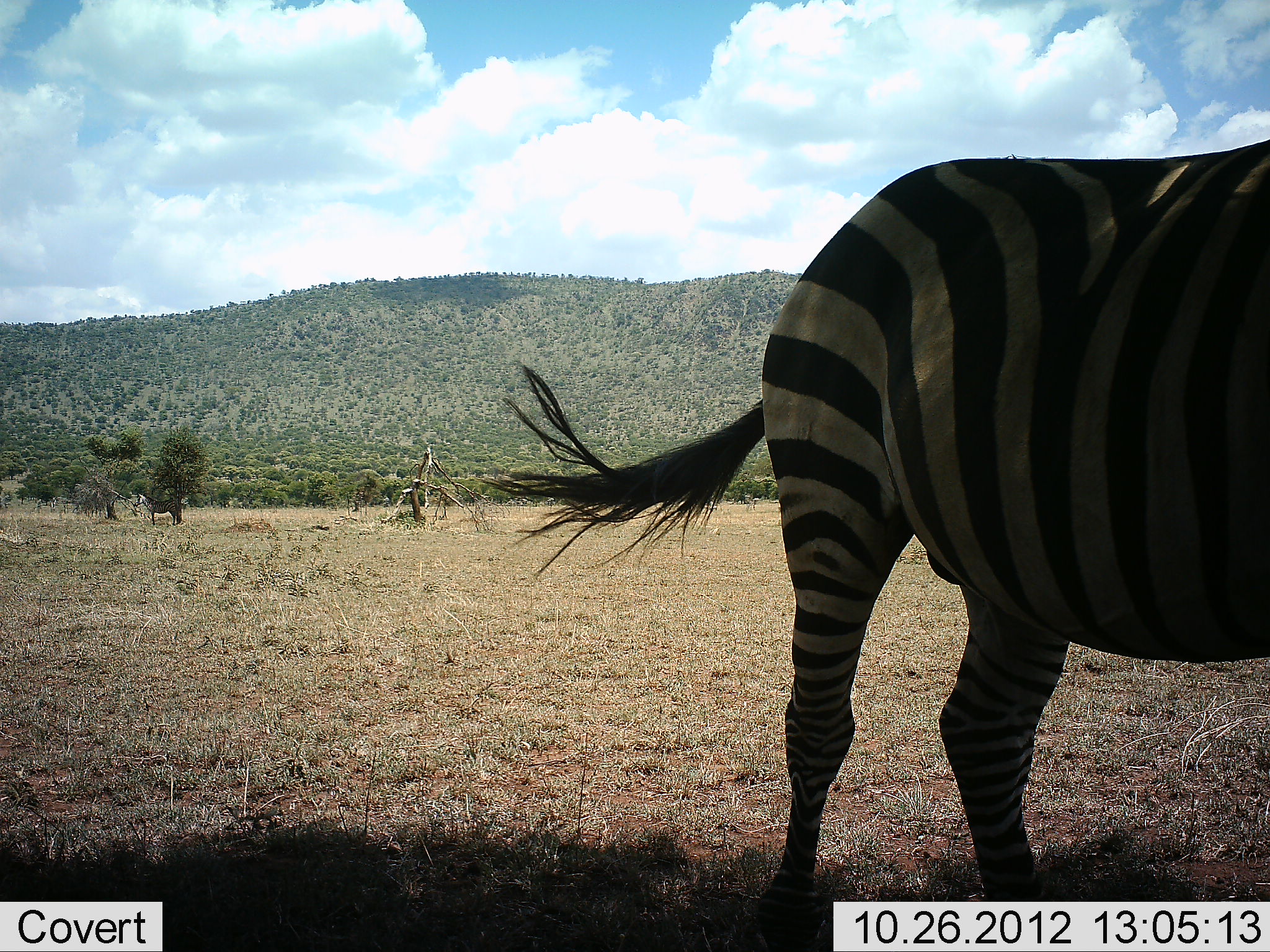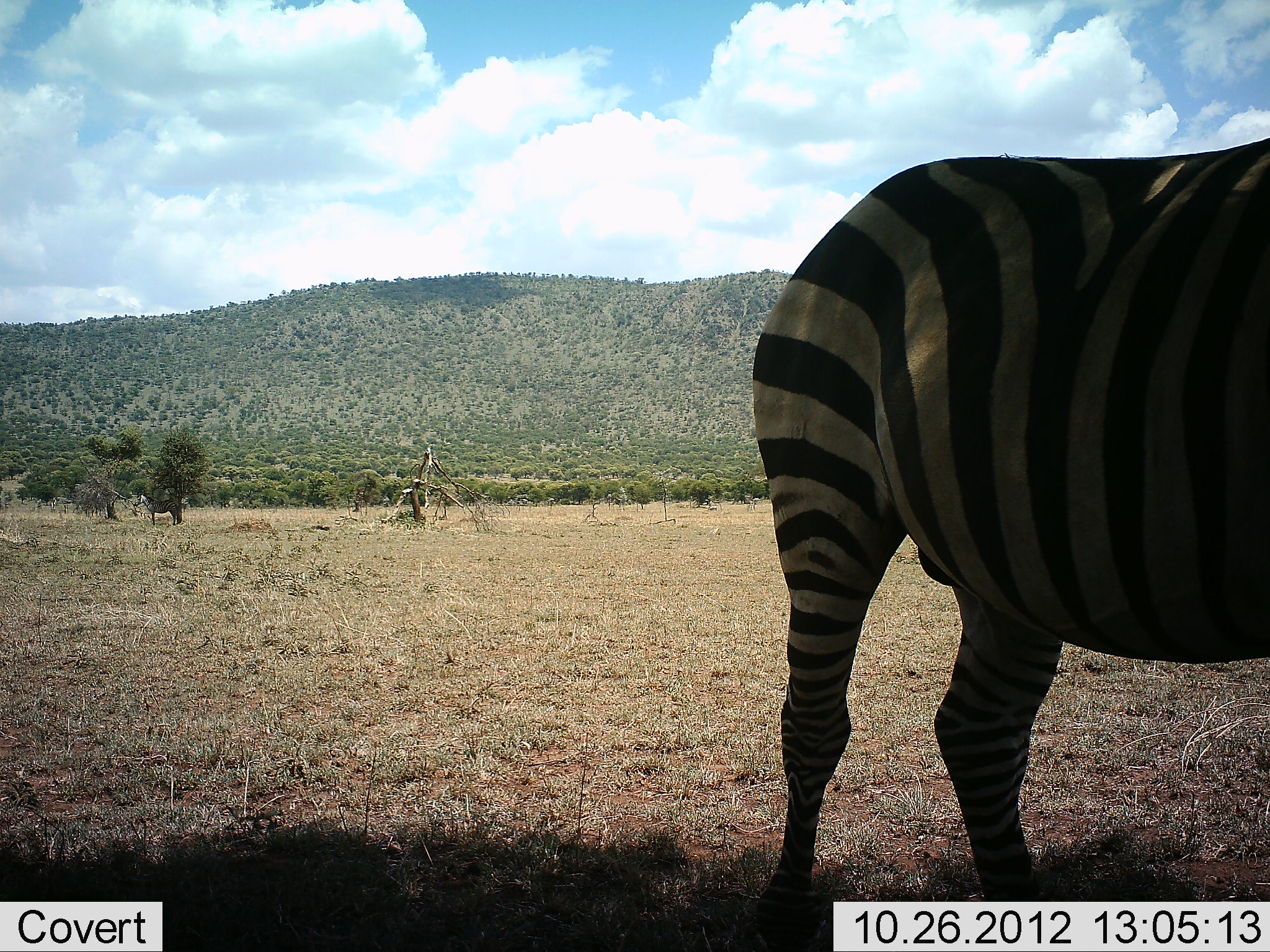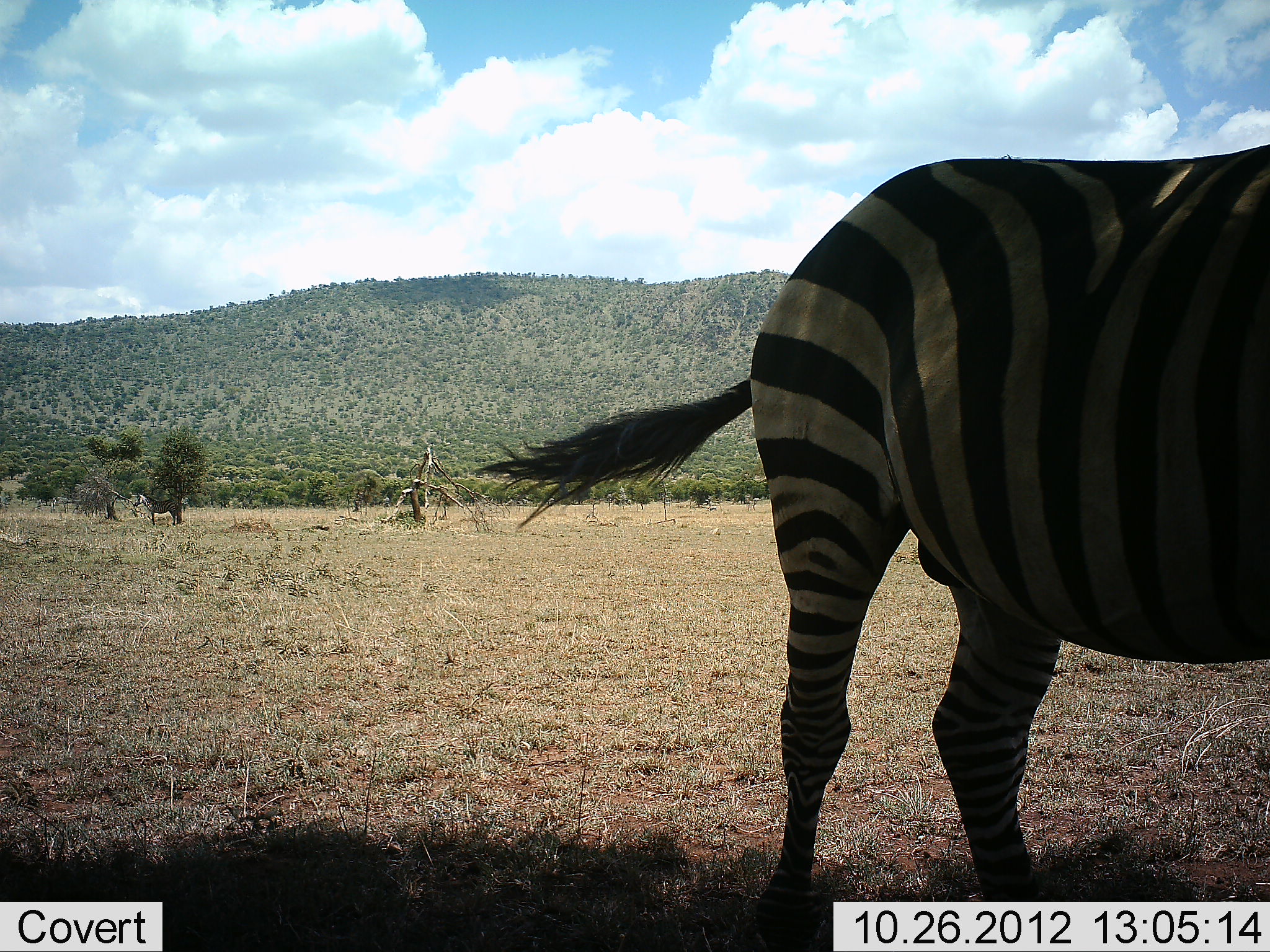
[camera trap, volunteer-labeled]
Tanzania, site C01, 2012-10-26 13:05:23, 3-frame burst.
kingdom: Animalia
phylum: Chordata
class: Mammalia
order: Perissodactyla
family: Equidae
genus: Equus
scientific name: Equus quagga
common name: plains zebra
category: zebra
Zebra (plains zebra) (Equus quagga), count 1. Behavior (volunteer vote fractions): standing 100%, resting 0%, moving 0%, interacting 0%. Young present (vote fraction): 0%. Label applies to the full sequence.